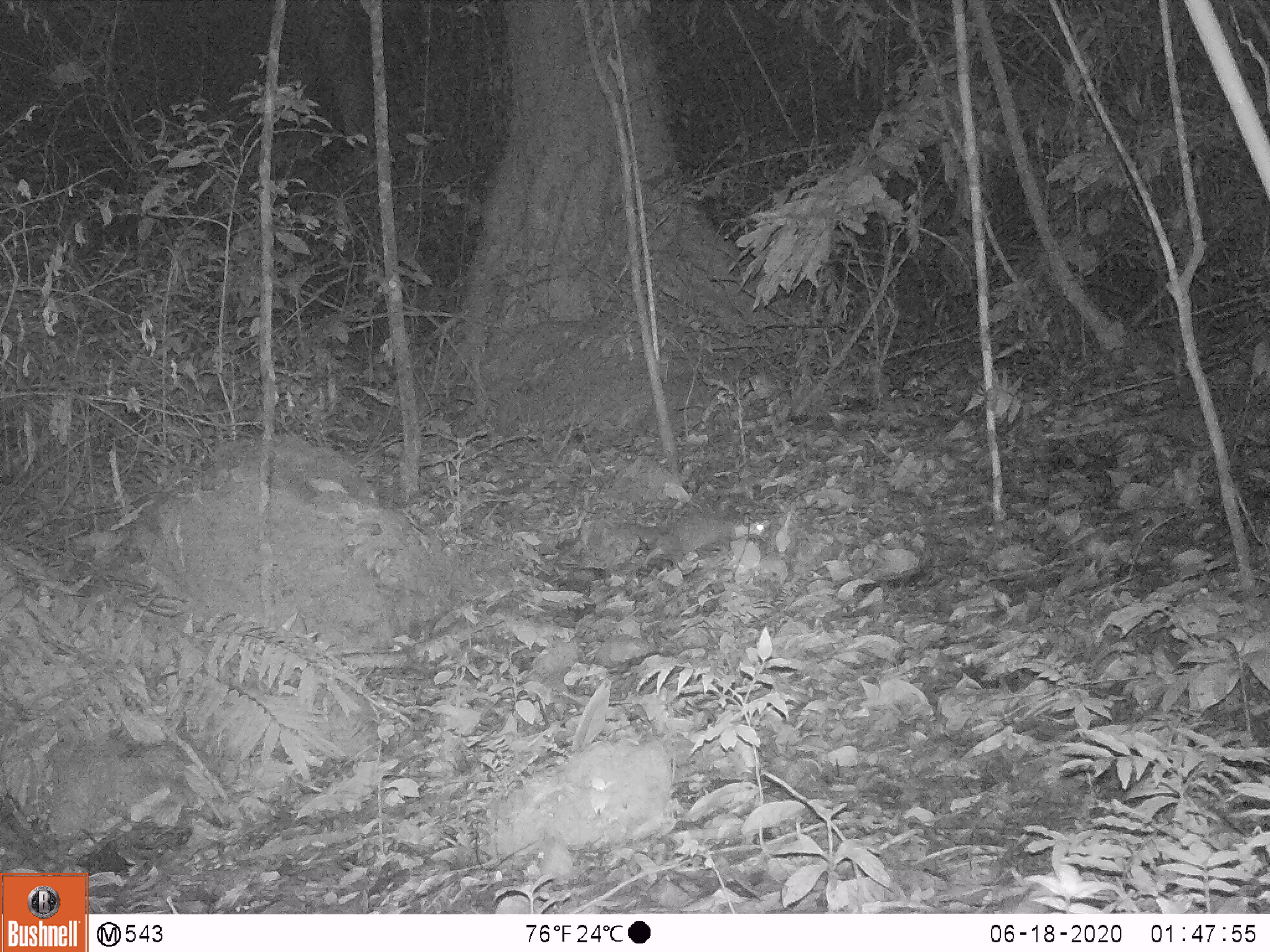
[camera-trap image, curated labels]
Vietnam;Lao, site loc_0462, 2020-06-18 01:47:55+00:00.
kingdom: Animalia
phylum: Chordata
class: Mammalia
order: Carnivora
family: Mustelidae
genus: Melogale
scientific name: Melogale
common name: ferret badger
Ferret badger (Melogale). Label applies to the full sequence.